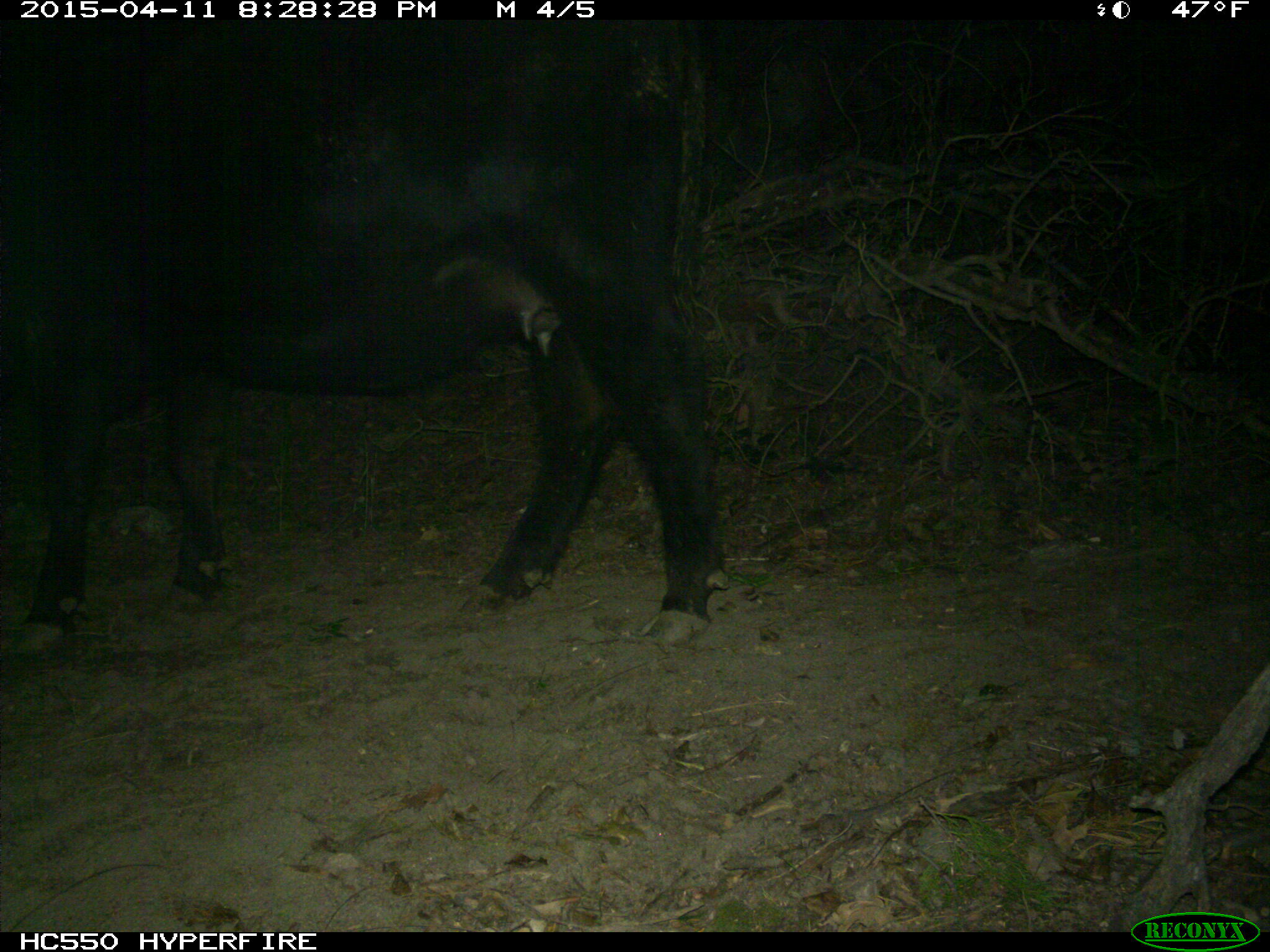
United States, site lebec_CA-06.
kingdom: Animalia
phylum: Chordata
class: Mammalia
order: Artiodactyla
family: Bovidae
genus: Bos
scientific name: Bos taurus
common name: domestic cow